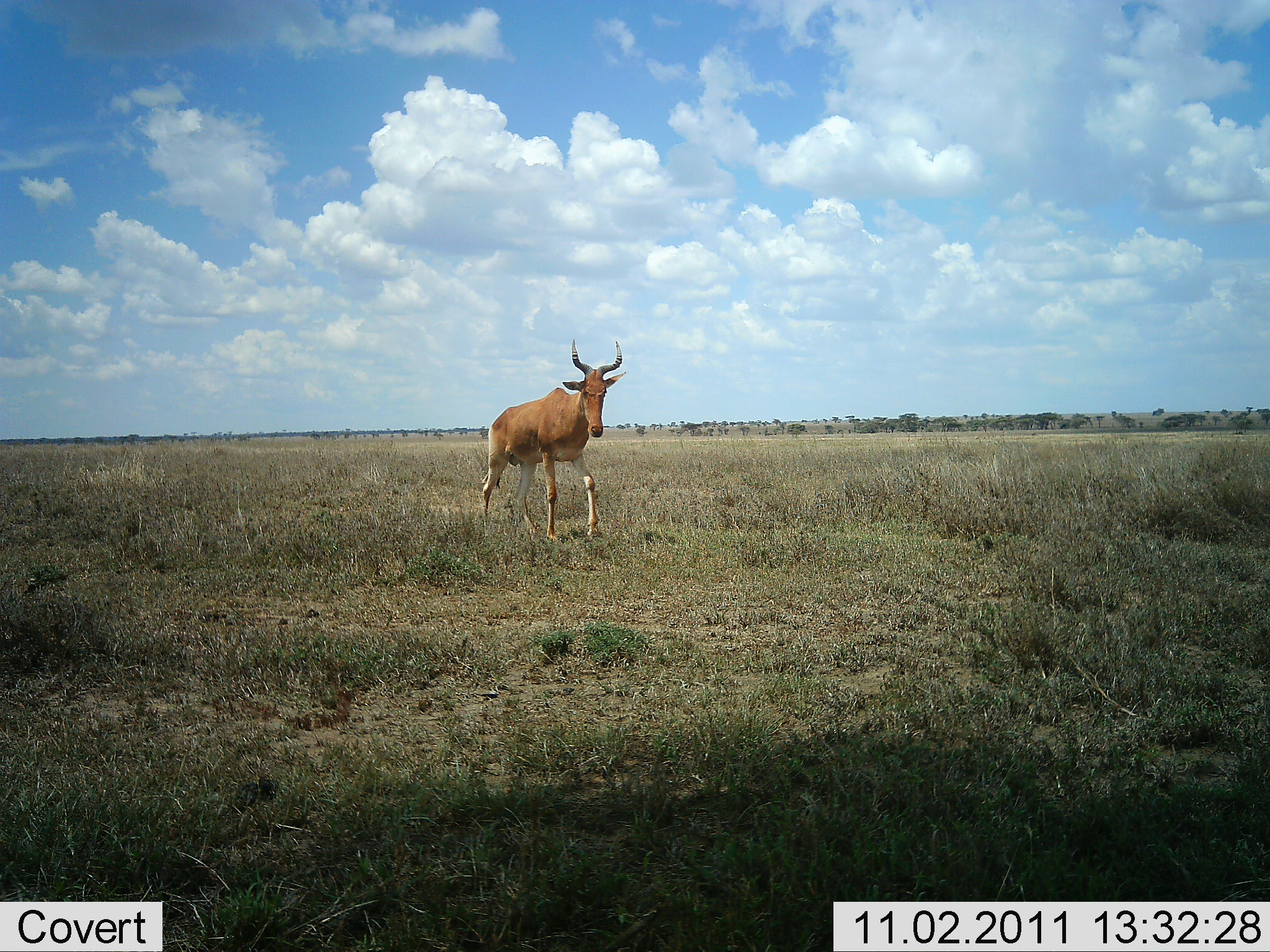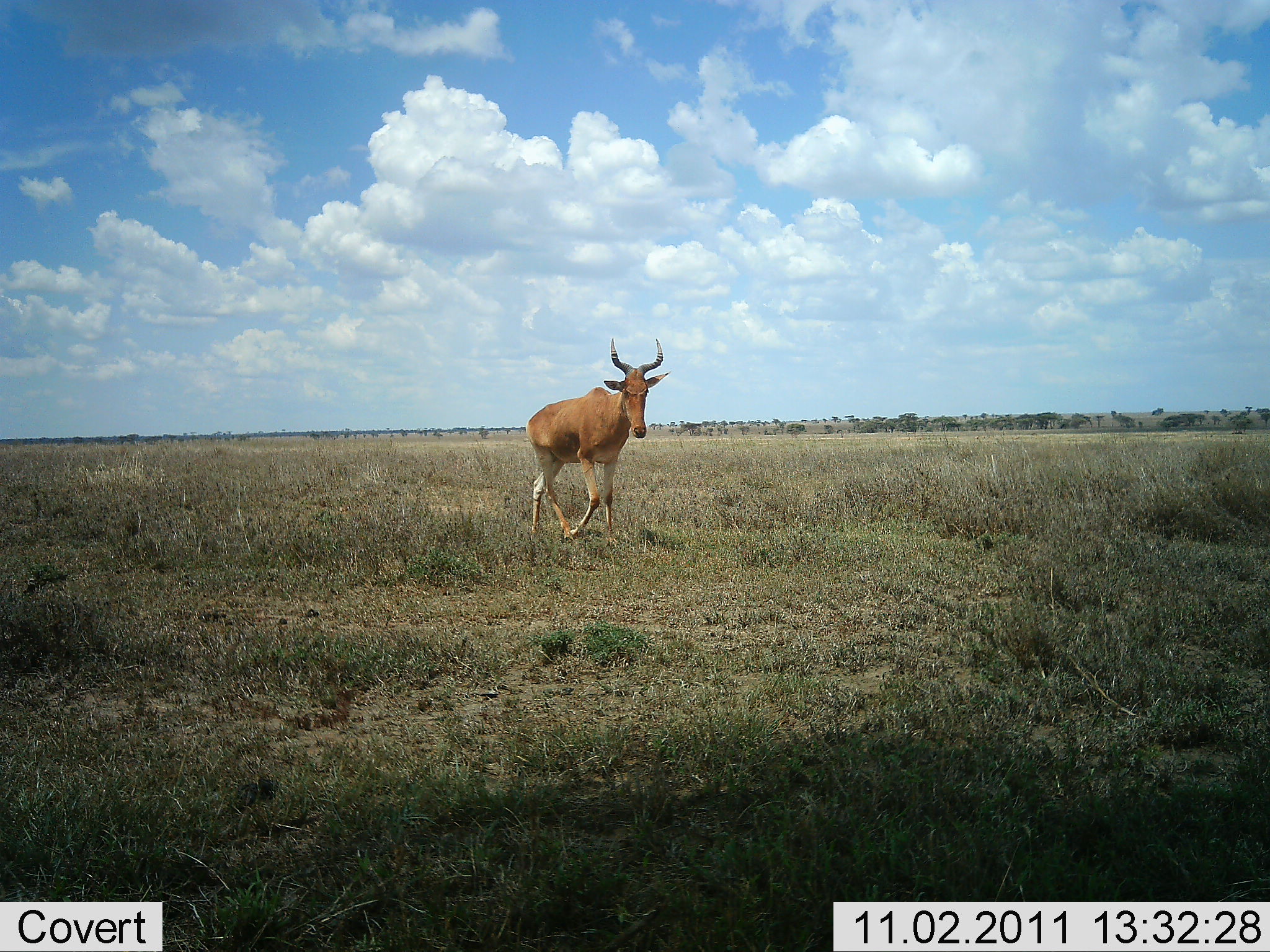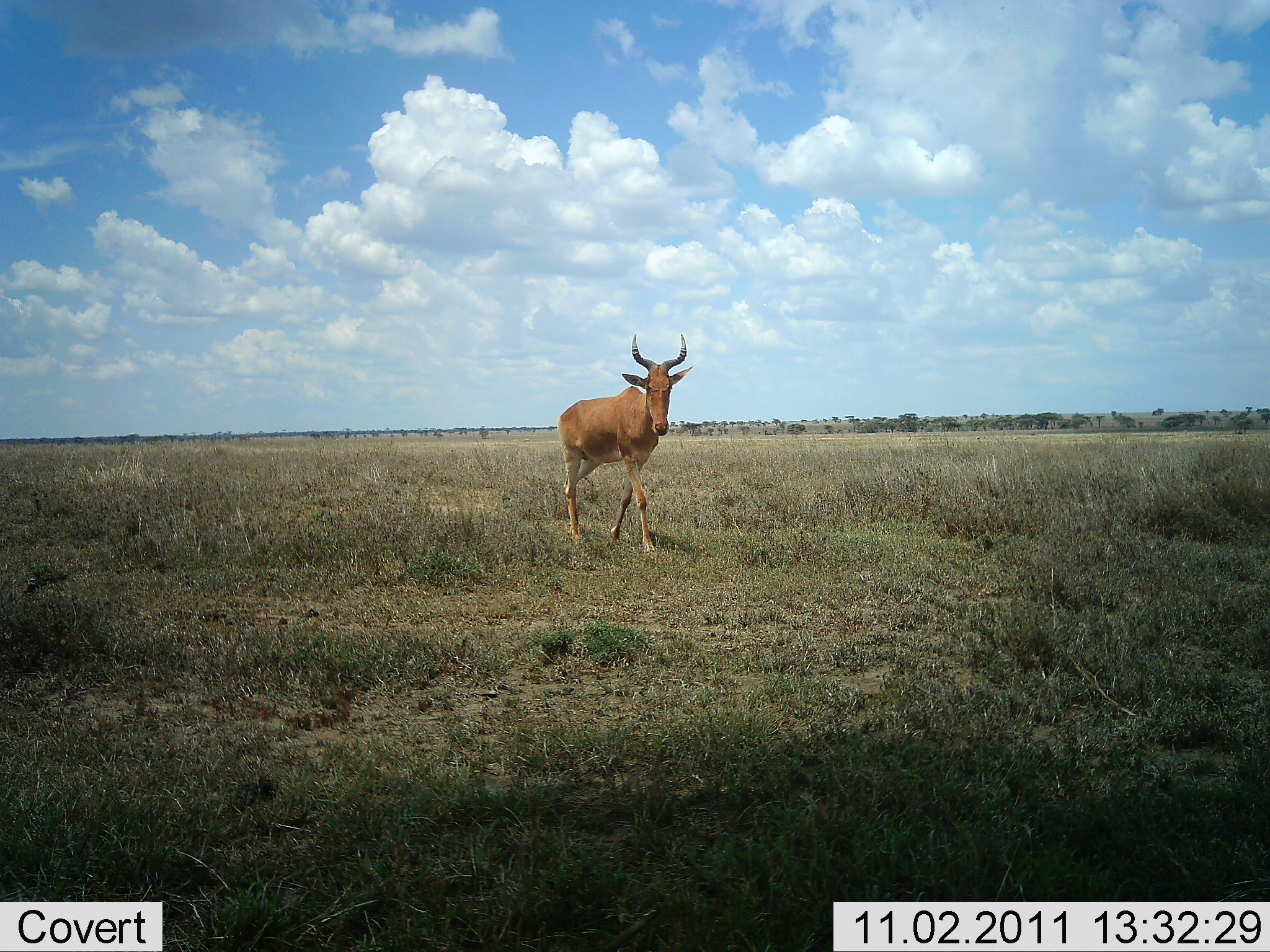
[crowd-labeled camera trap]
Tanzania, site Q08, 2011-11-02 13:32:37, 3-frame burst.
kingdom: Animalia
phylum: Chordata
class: Mammalia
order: Artiodactyla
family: Bovidae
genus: Alcelaphus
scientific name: Alcelaphus buselaphus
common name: hartebeest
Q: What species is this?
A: Hartebeest (Alcelaphus buselaphus).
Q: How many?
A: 1.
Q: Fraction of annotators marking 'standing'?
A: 0%.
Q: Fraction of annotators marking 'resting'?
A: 0%.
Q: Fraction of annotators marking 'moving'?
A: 100%.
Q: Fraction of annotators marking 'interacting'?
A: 0%.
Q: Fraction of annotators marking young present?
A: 0%.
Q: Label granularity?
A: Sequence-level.